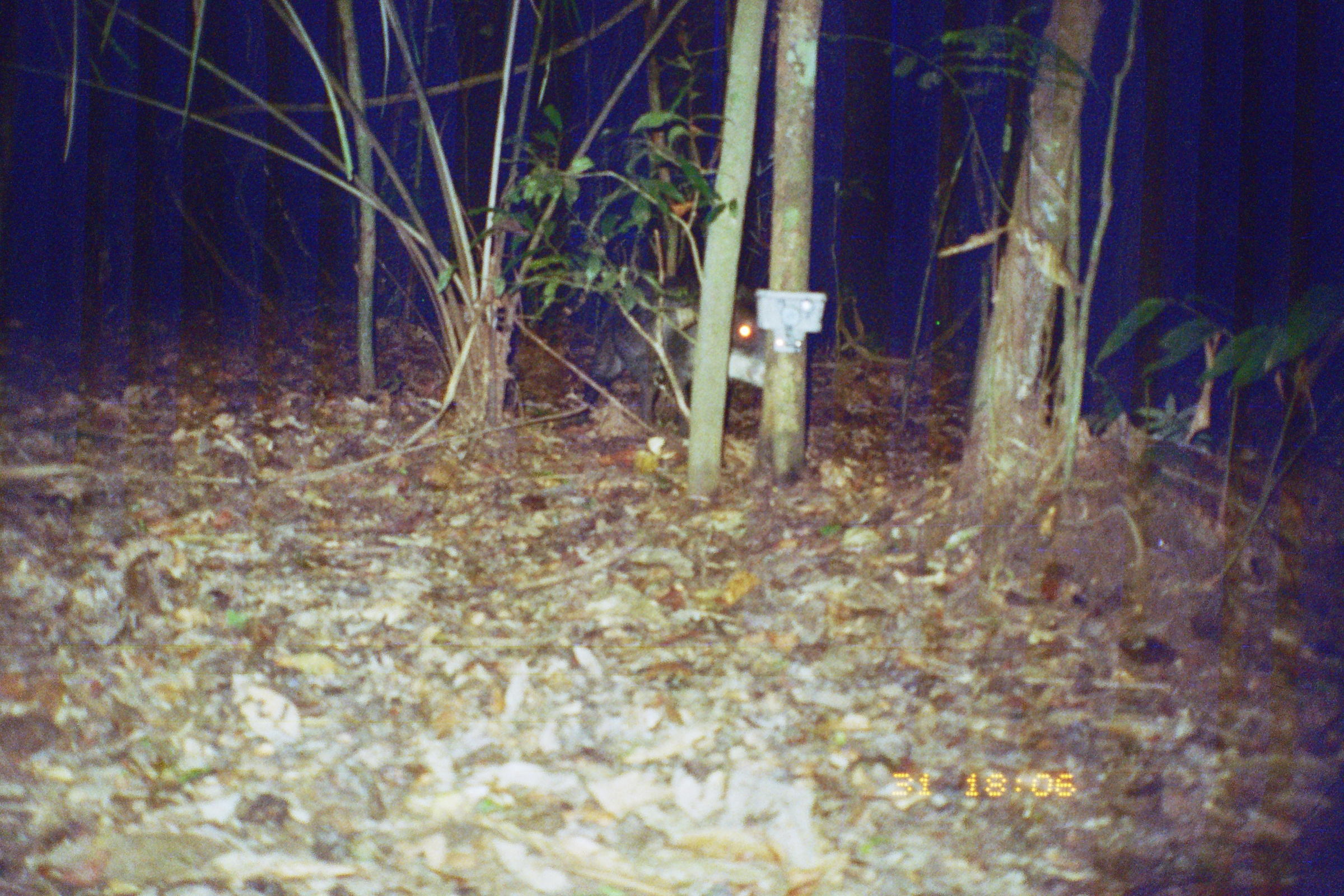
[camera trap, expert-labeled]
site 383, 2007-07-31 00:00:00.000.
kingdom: Animalia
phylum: Chordata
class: Mammalia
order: Artiodactyla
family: Tayassuidae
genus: Tayassu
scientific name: Tayassu pecari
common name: white-lipped peccary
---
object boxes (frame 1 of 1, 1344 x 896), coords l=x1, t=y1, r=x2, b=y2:
tayassu pecari: l=577, t=286, r=764, b=441